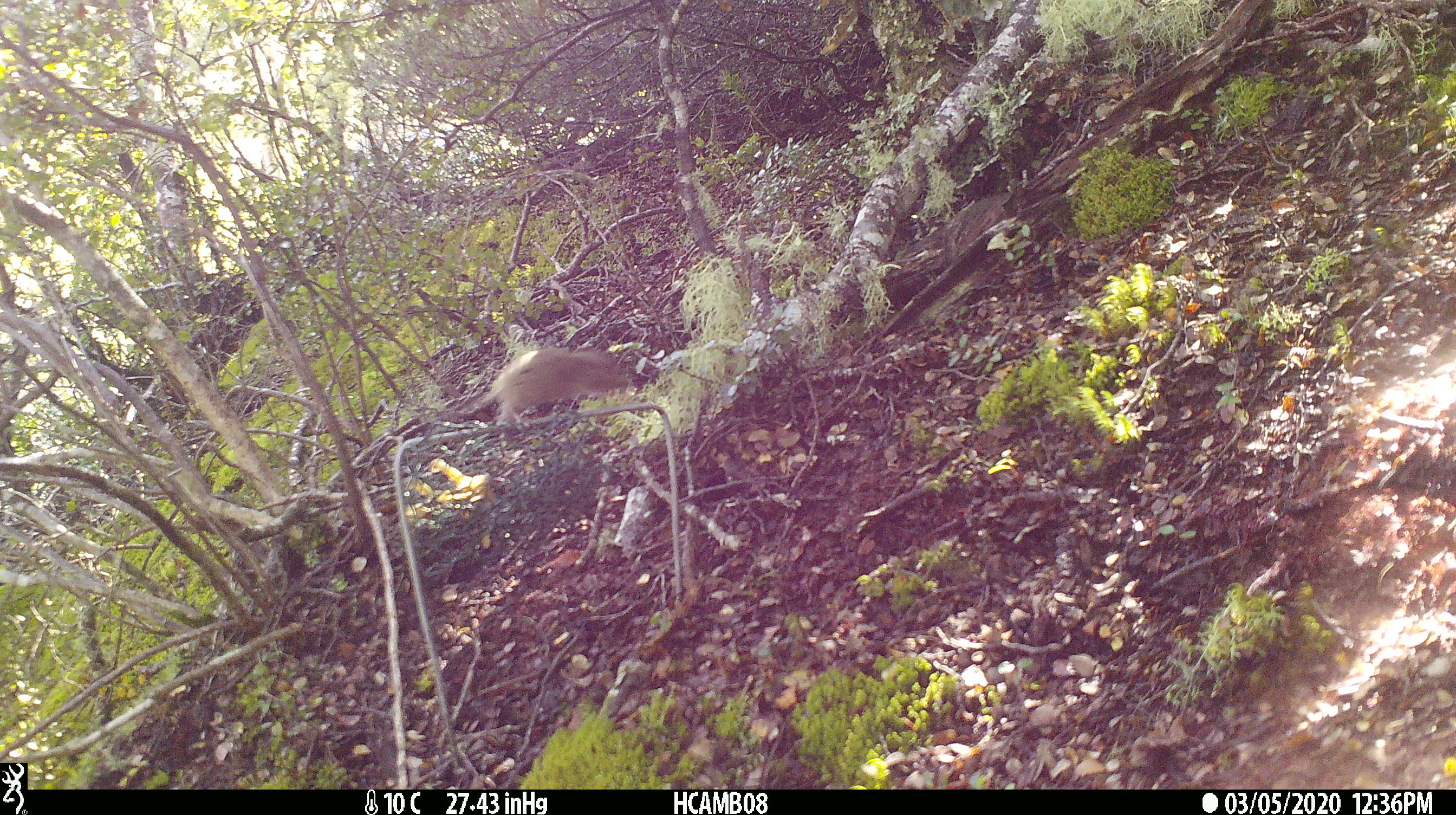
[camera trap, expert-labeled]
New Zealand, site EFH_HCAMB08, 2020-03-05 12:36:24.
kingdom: Animalia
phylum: Chordata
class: Mammalia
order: Rodentia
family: Muridae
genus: Mus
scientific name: Mus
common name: mouse